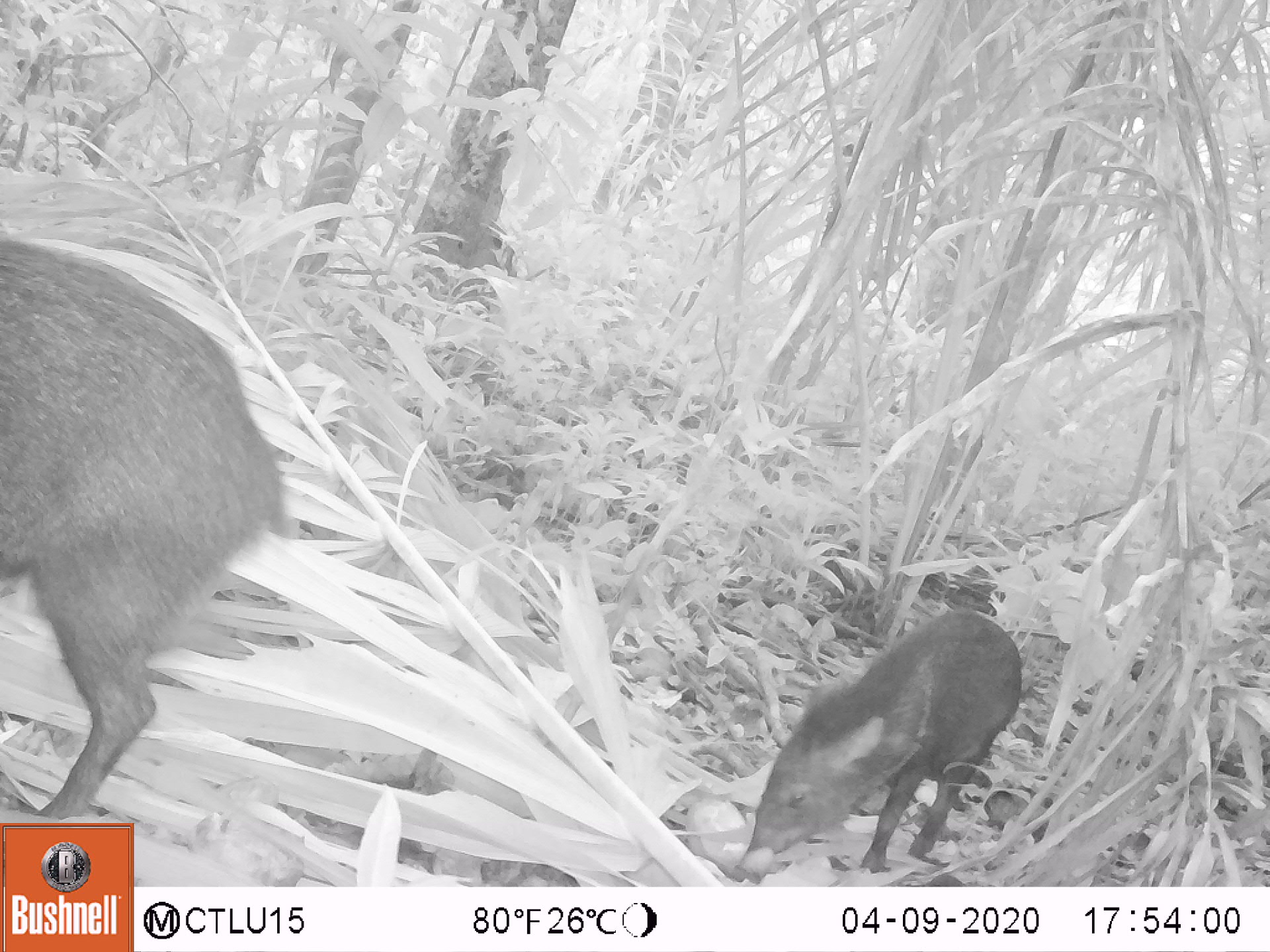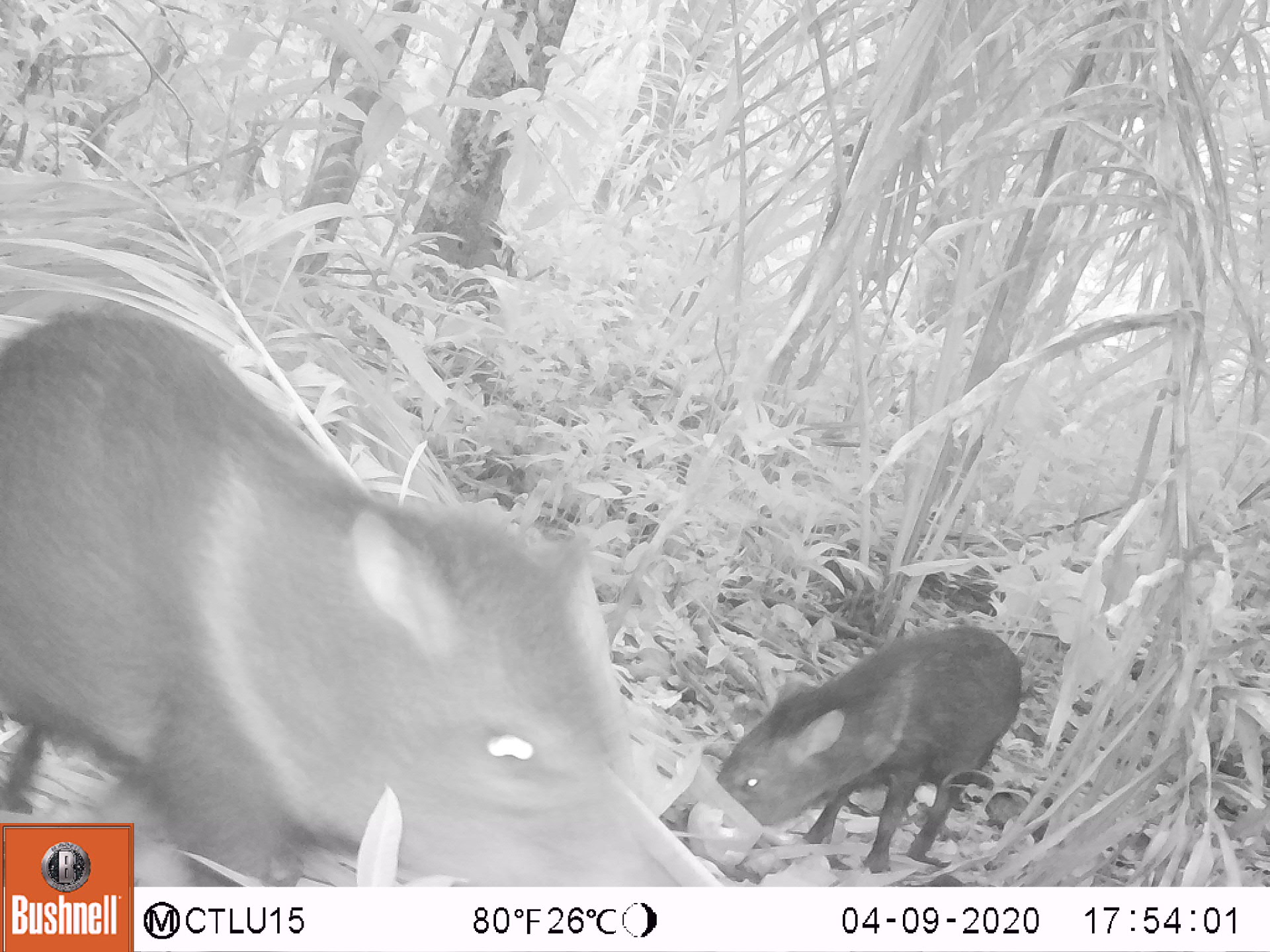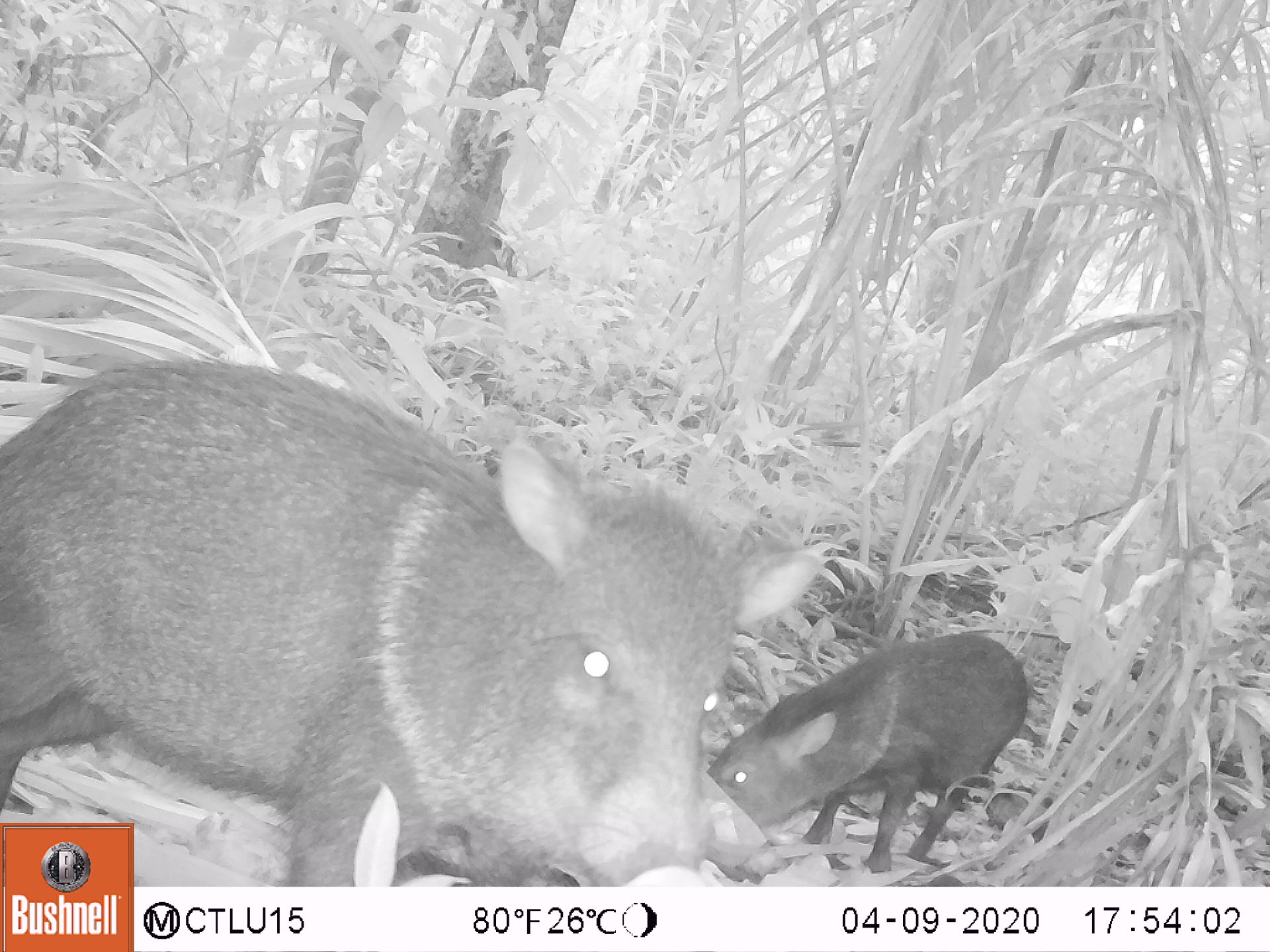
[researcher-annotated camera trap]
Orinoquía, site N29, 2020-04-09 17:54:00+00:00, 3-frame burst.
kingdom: Animalia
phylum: Chordata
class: Mammalia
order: Artiodactyla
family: Tayassuidae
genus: Pecari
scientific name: Pecari tajacu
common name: collared peccary